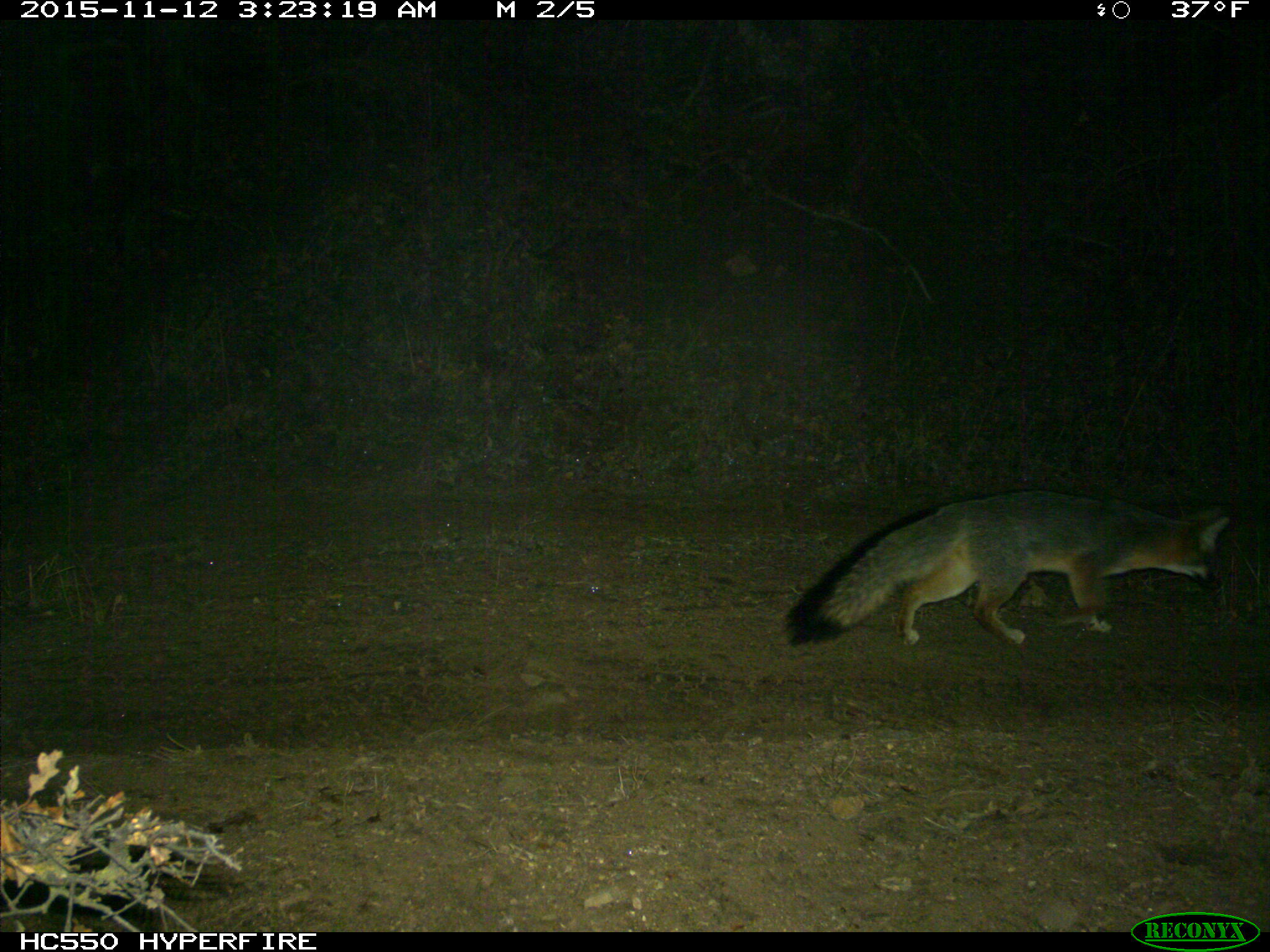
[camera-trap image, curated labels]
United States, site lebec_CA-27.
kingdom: Animalia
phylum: Chordata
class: Mammalia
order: Carnivora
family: Canidae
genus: Urocyon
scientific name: Urocyon cinereoargenteus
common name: gray fox